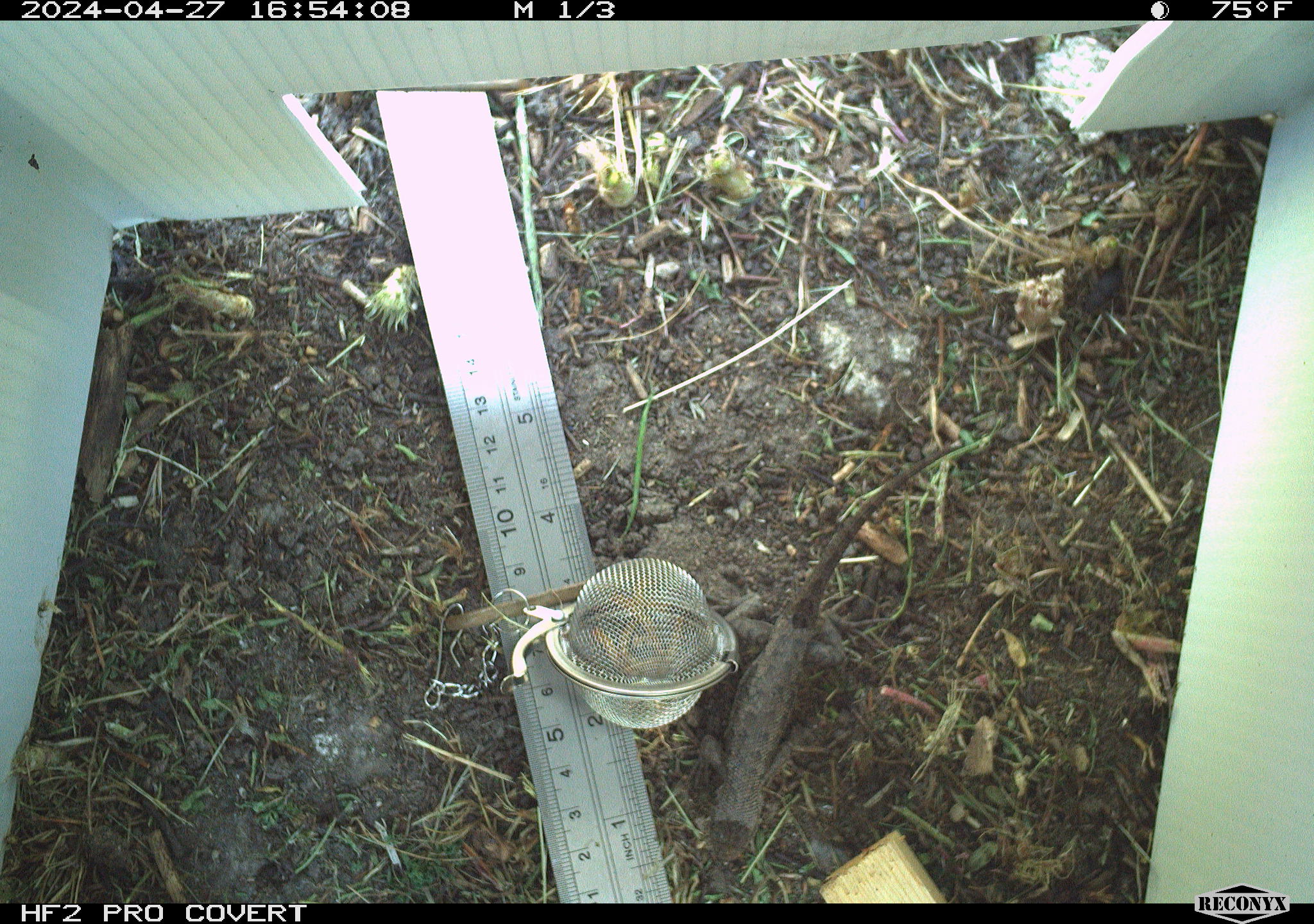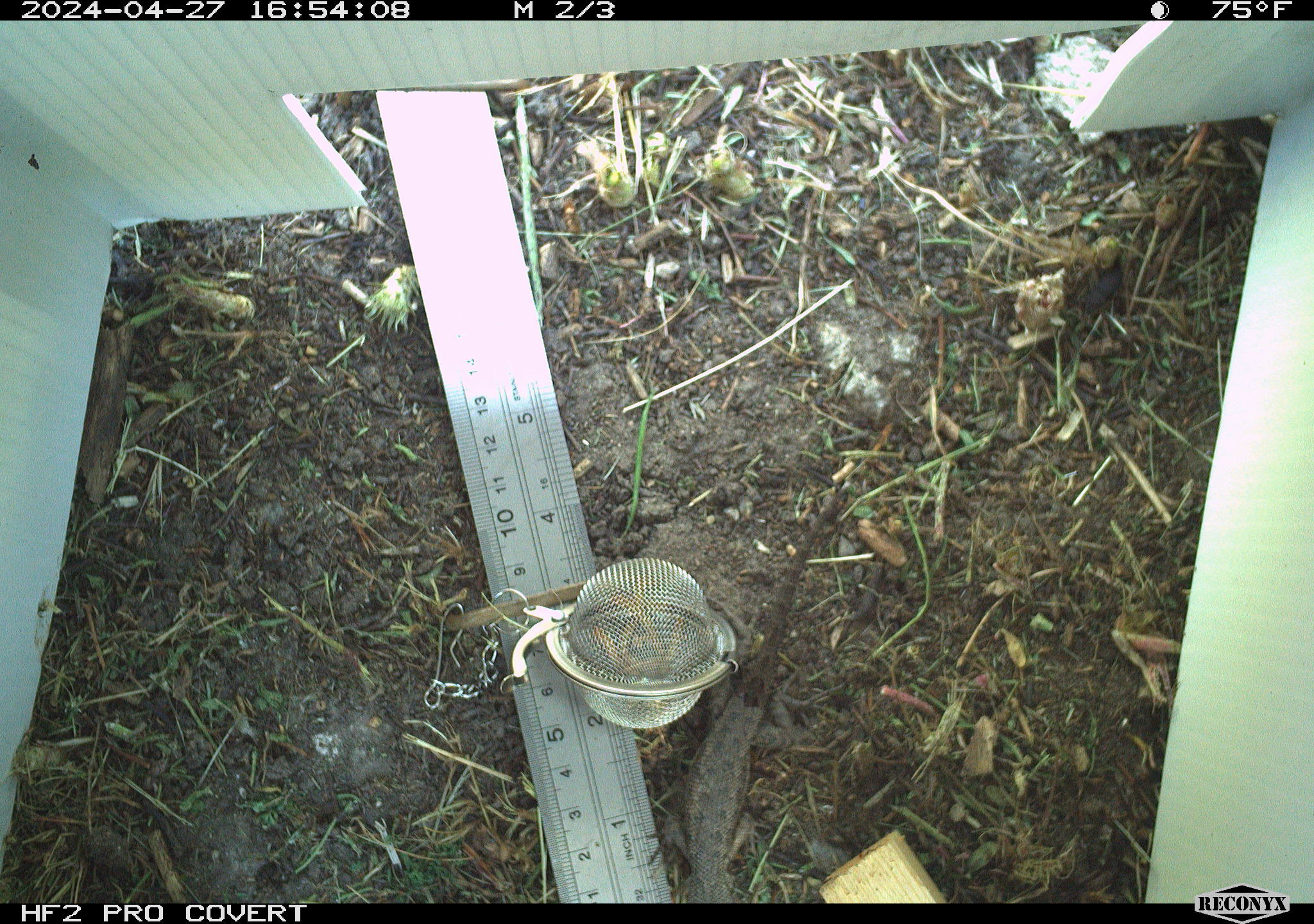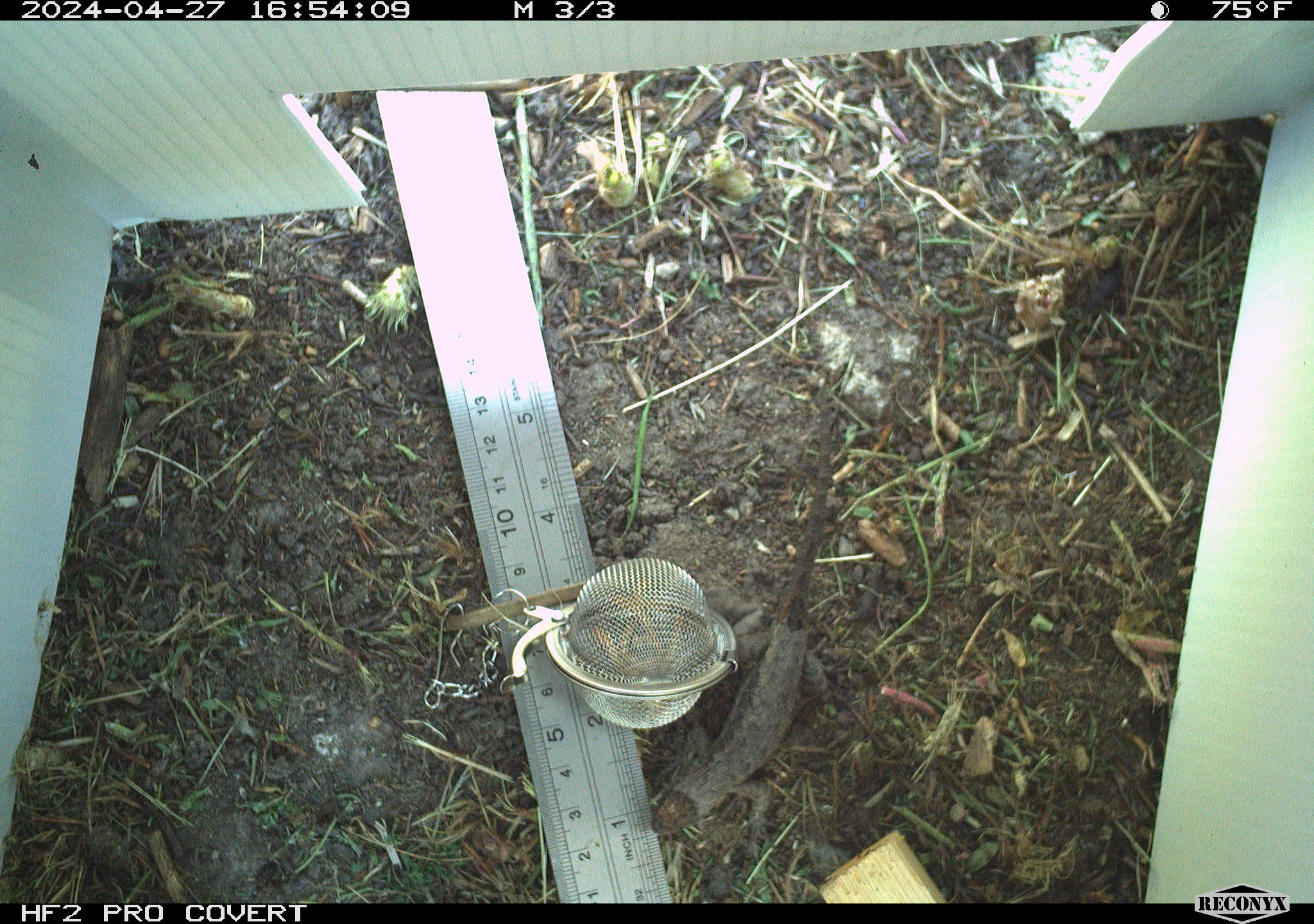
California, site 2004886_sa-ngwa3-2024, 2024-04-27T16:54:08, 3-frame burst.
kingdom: Animalia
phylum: Chordata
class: Reptilia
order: Squamata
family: Phrynosomatidae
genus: Sceloporus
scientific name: Sceloporus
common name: spiny lizards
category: sceloporus species